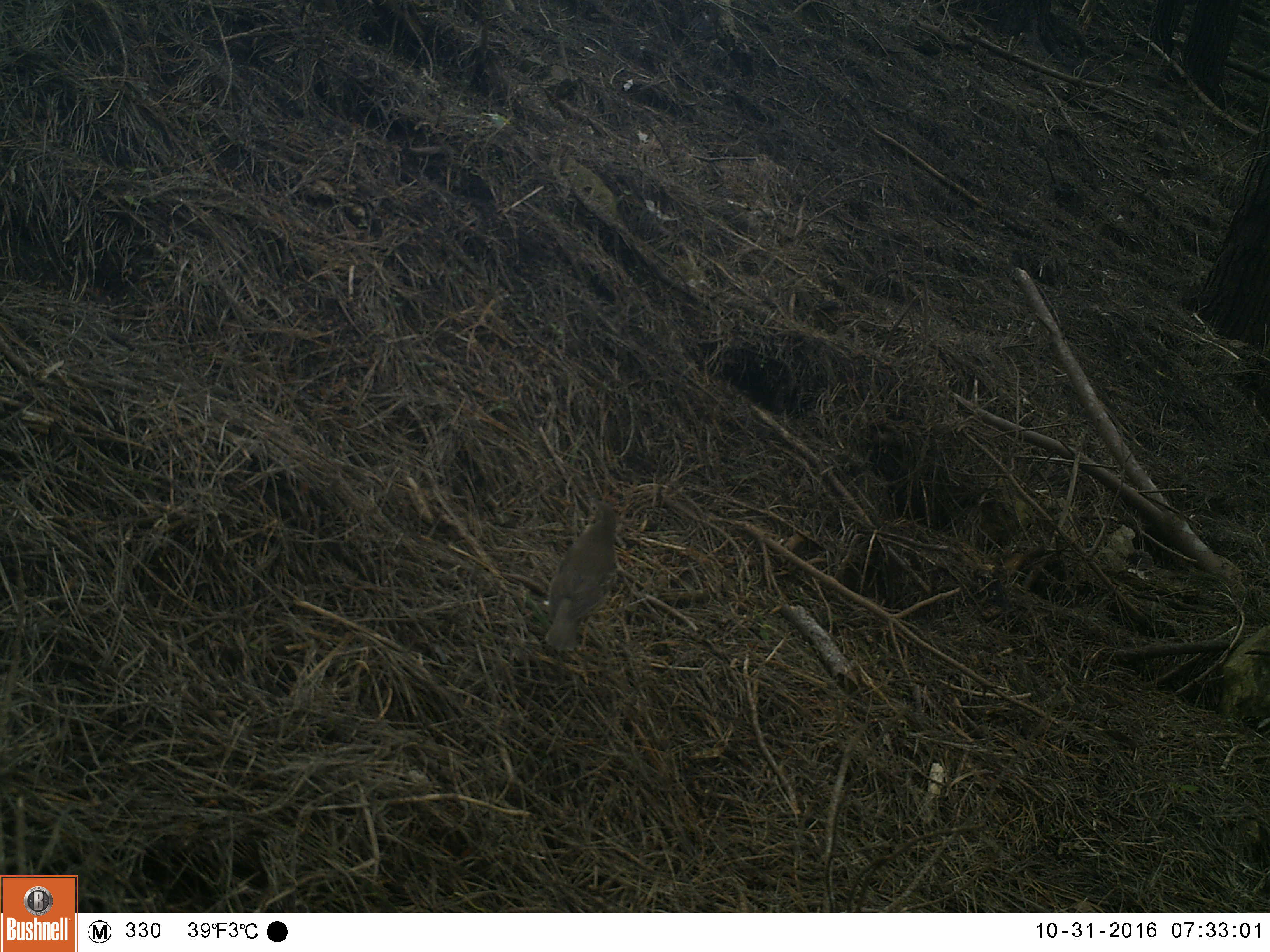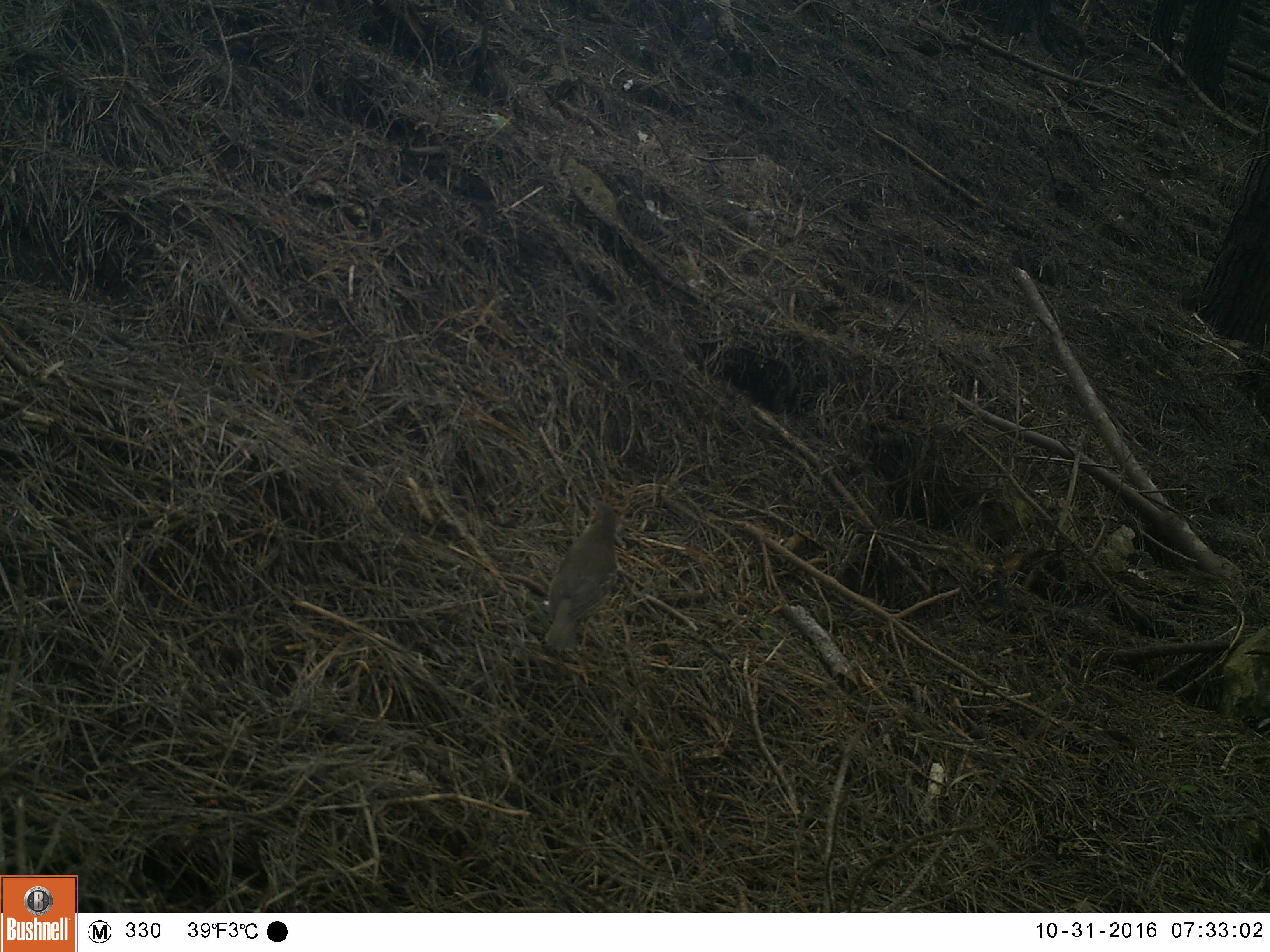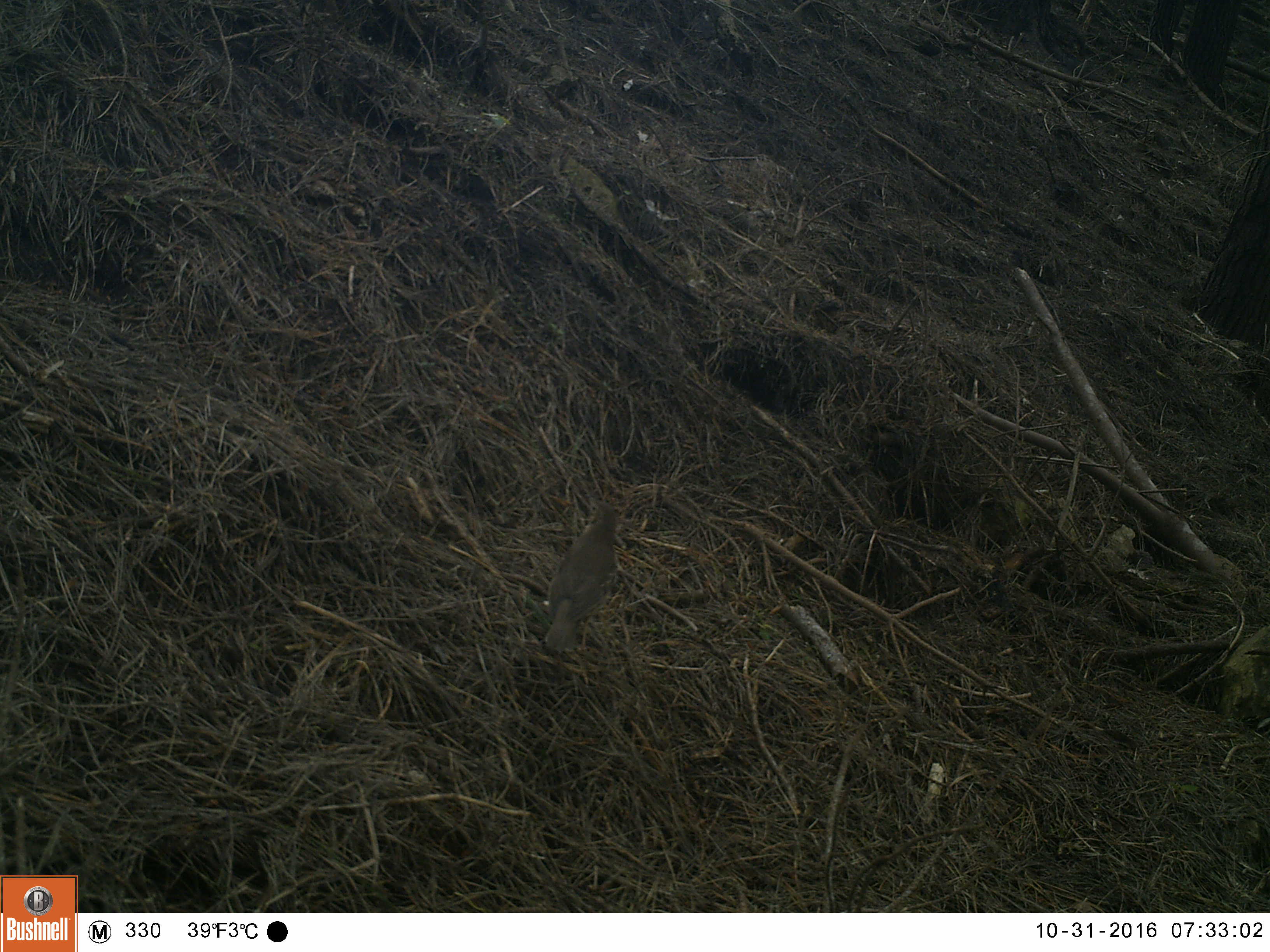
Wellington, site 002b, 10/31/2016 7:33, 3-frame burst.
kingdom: Animalia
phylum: Chordata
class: Aves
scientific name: Aves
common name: bird